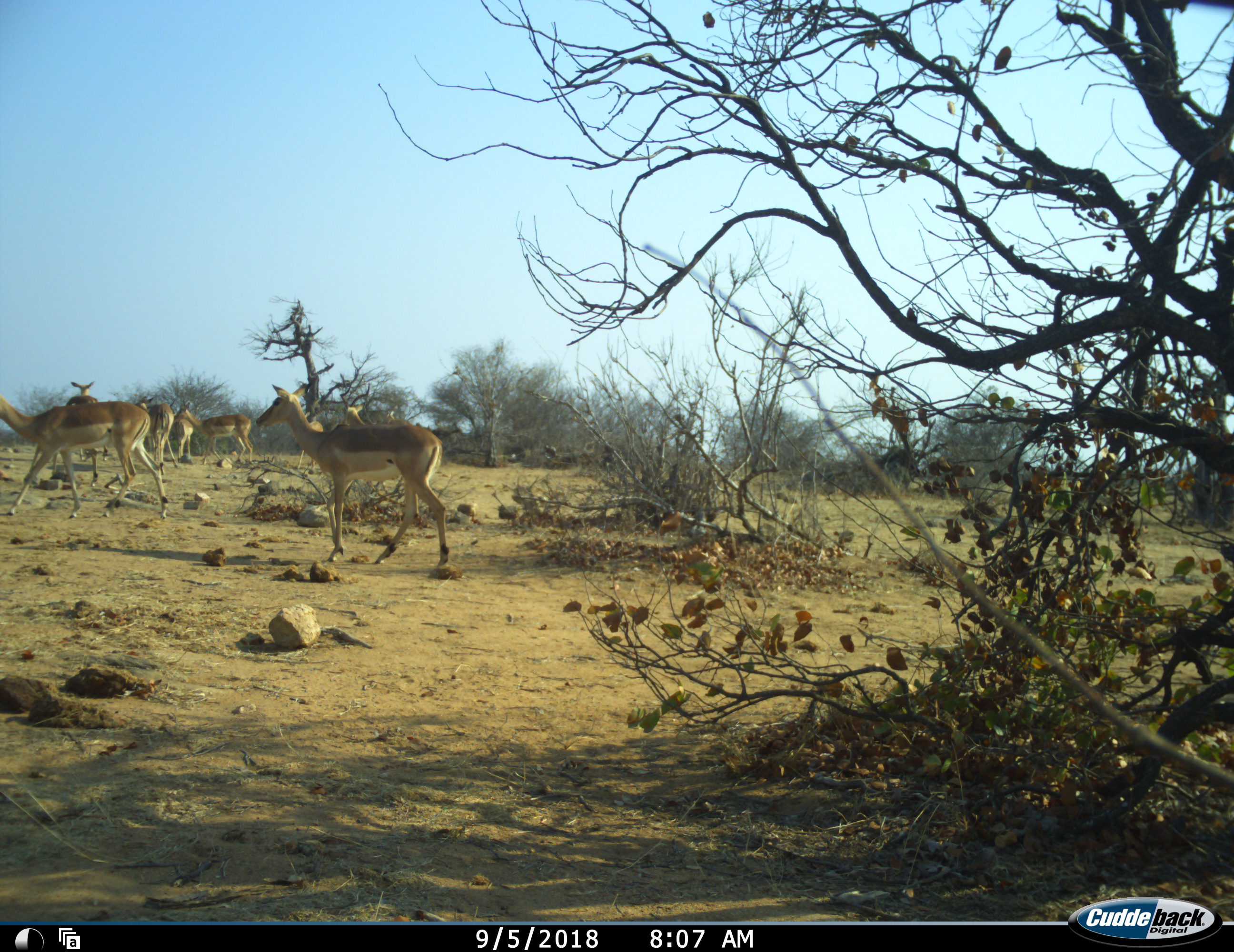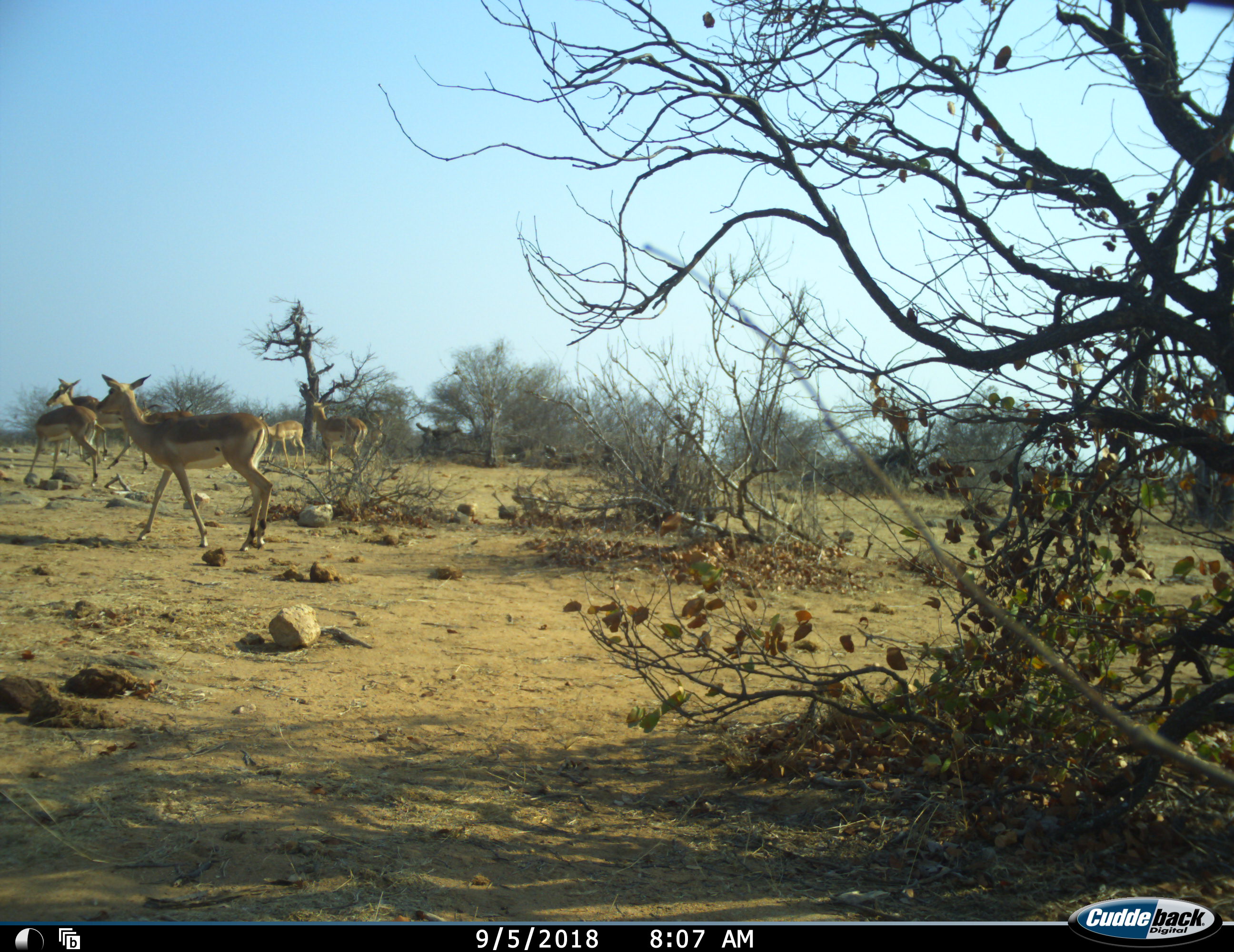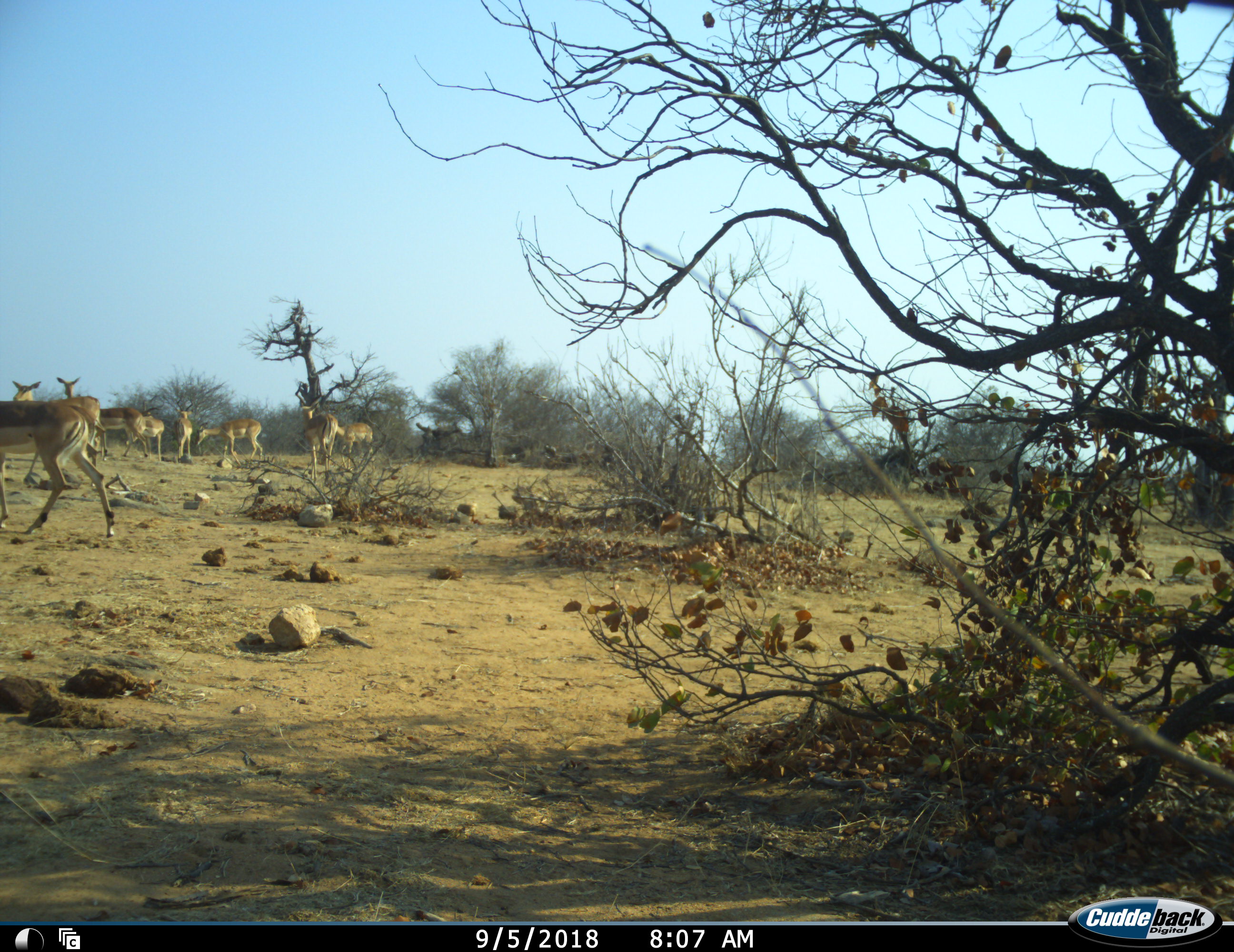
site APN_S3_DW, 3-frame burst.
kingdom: Animalia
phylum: Chordata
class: Mammalia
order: Artiodactyla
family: Bovidae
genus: Aepyceros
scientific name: Aepyceros melampus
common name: impala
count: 9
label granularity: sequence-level